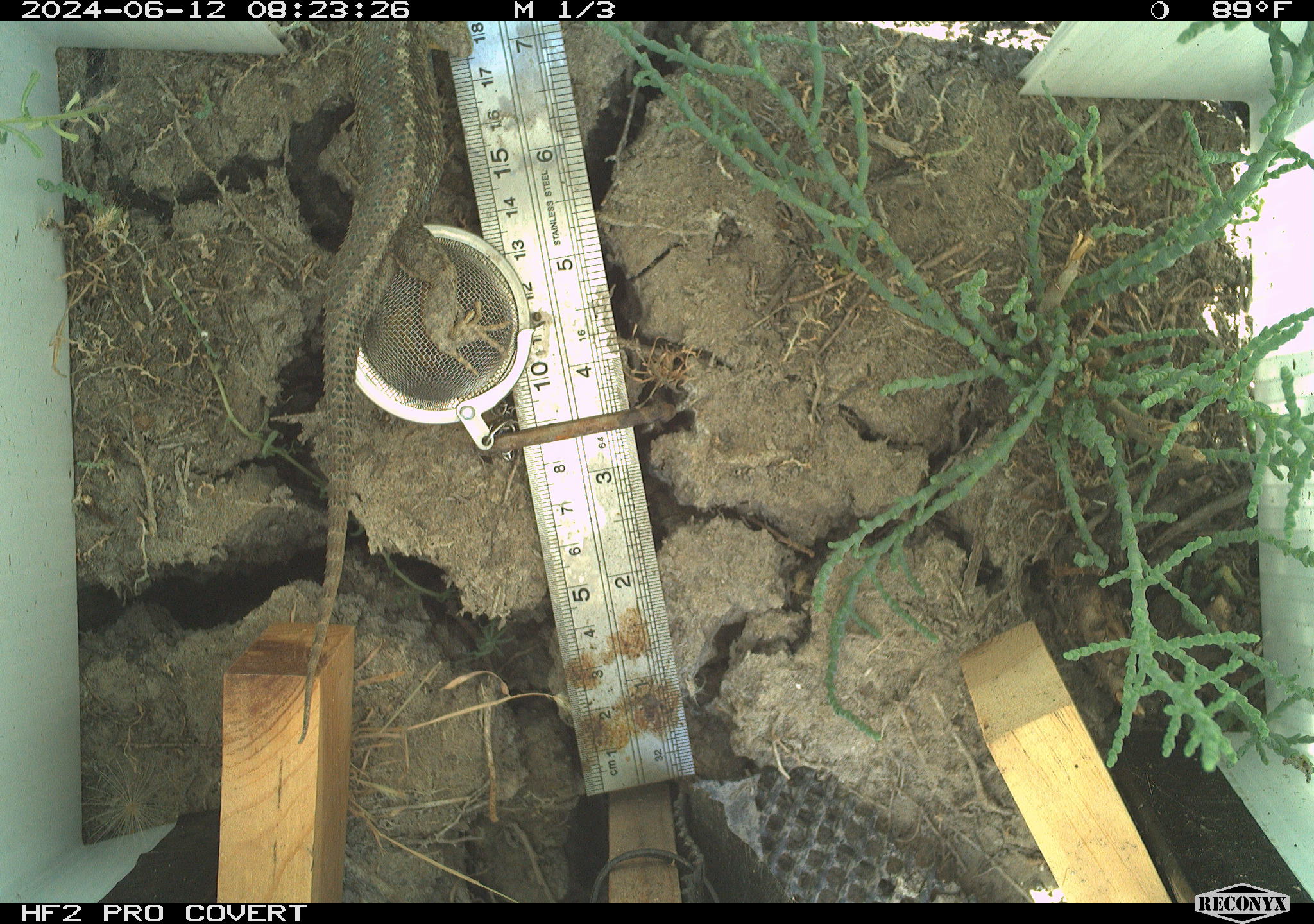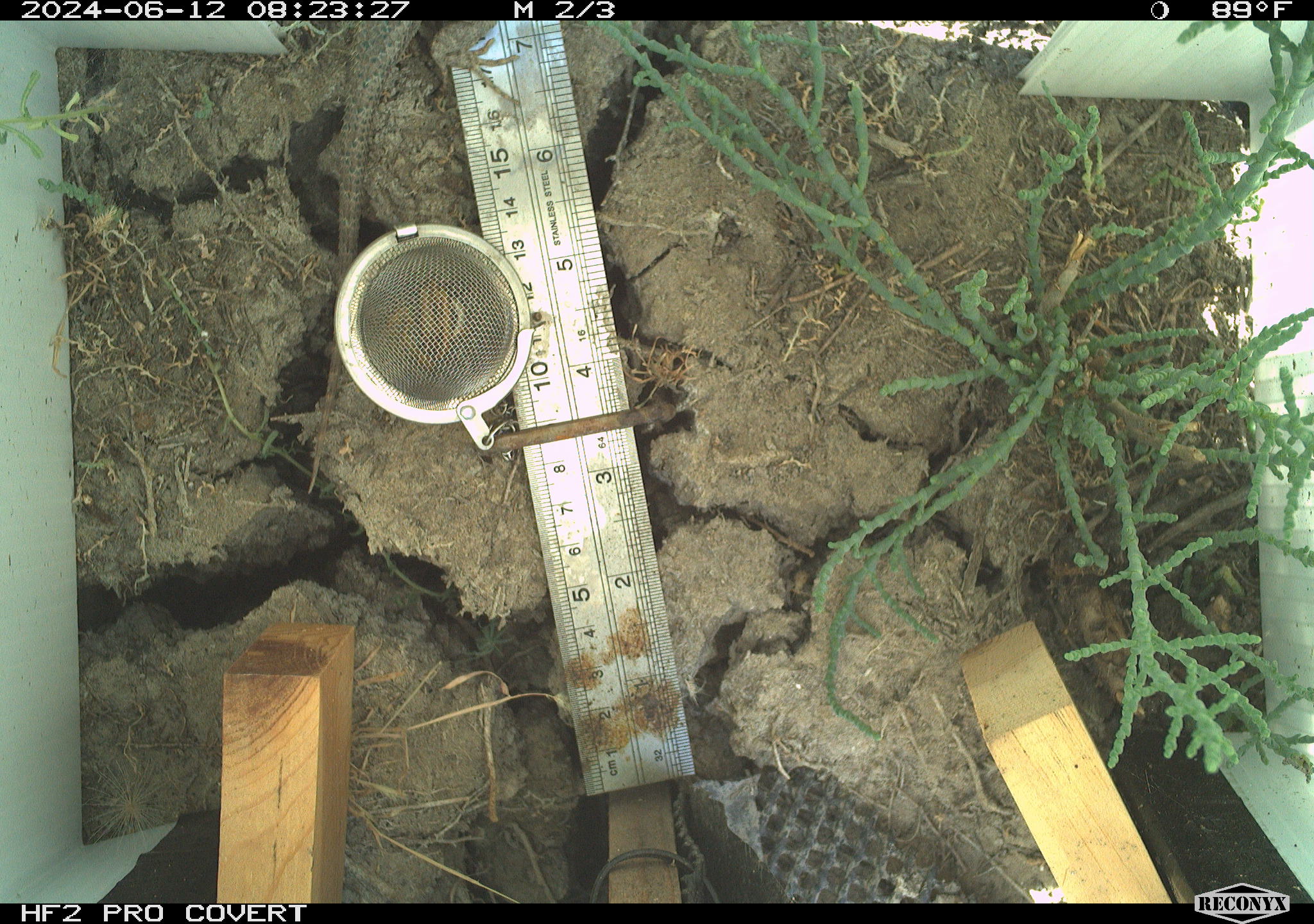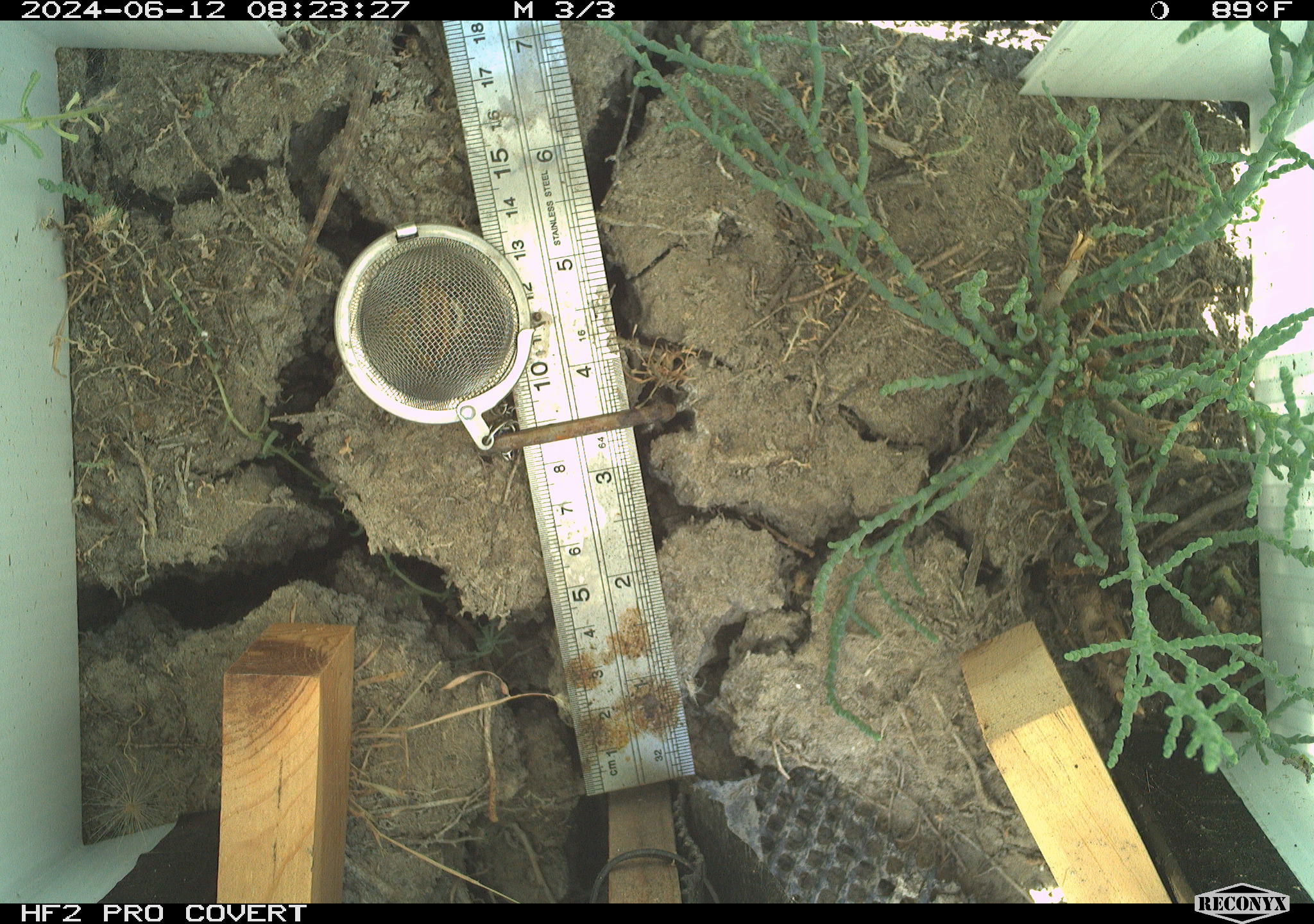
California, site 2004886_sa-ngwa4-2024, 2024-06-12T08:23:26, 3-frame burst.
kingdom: Animalia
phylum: Chordata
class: Reptilia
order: Squamata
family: Phrynosomatidae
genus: Sceloporus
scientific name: Sceloporus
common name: spiny lizards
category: sceloporus species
Sceloporus species (spiny lizards) (Sceloporus).